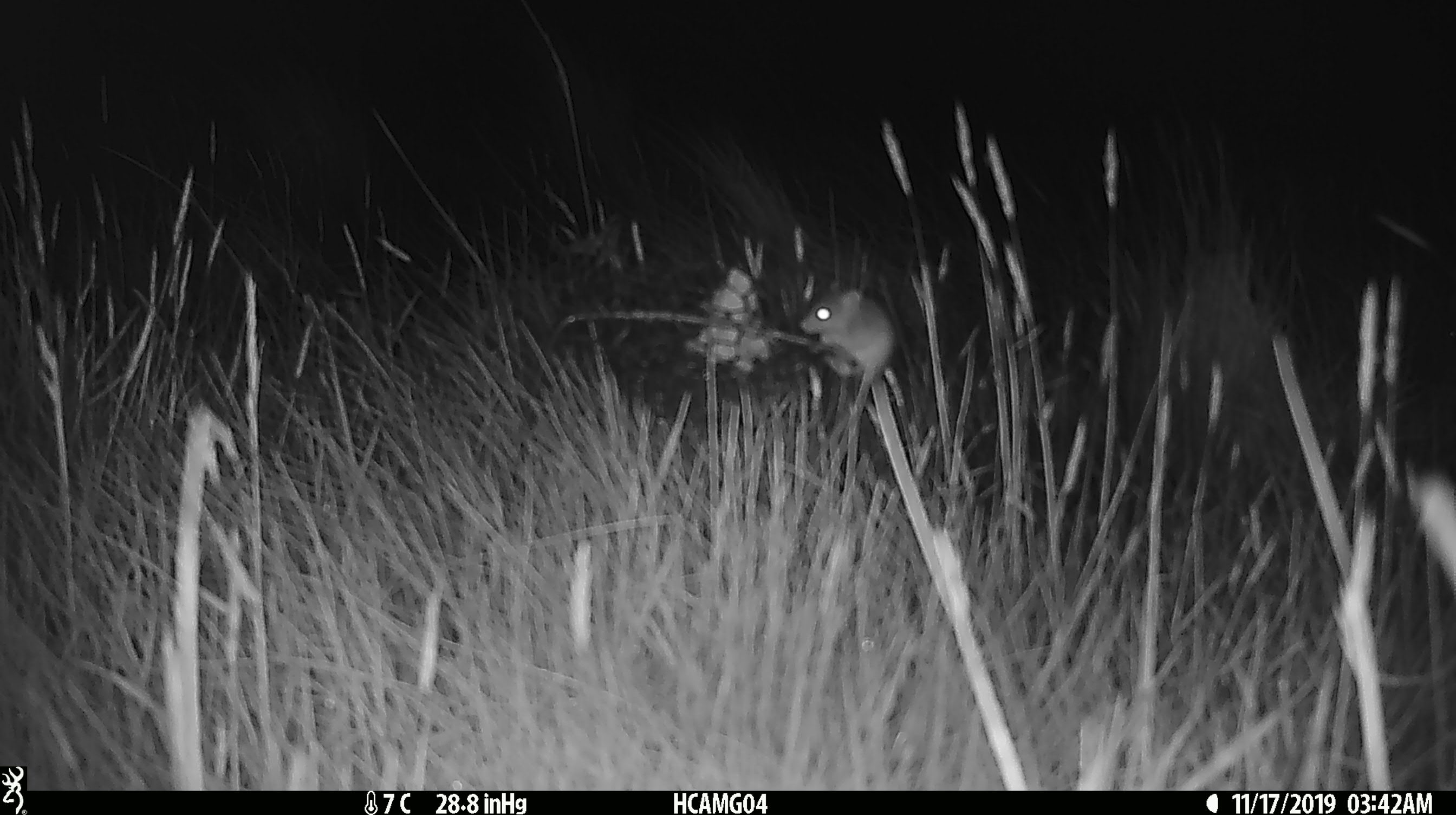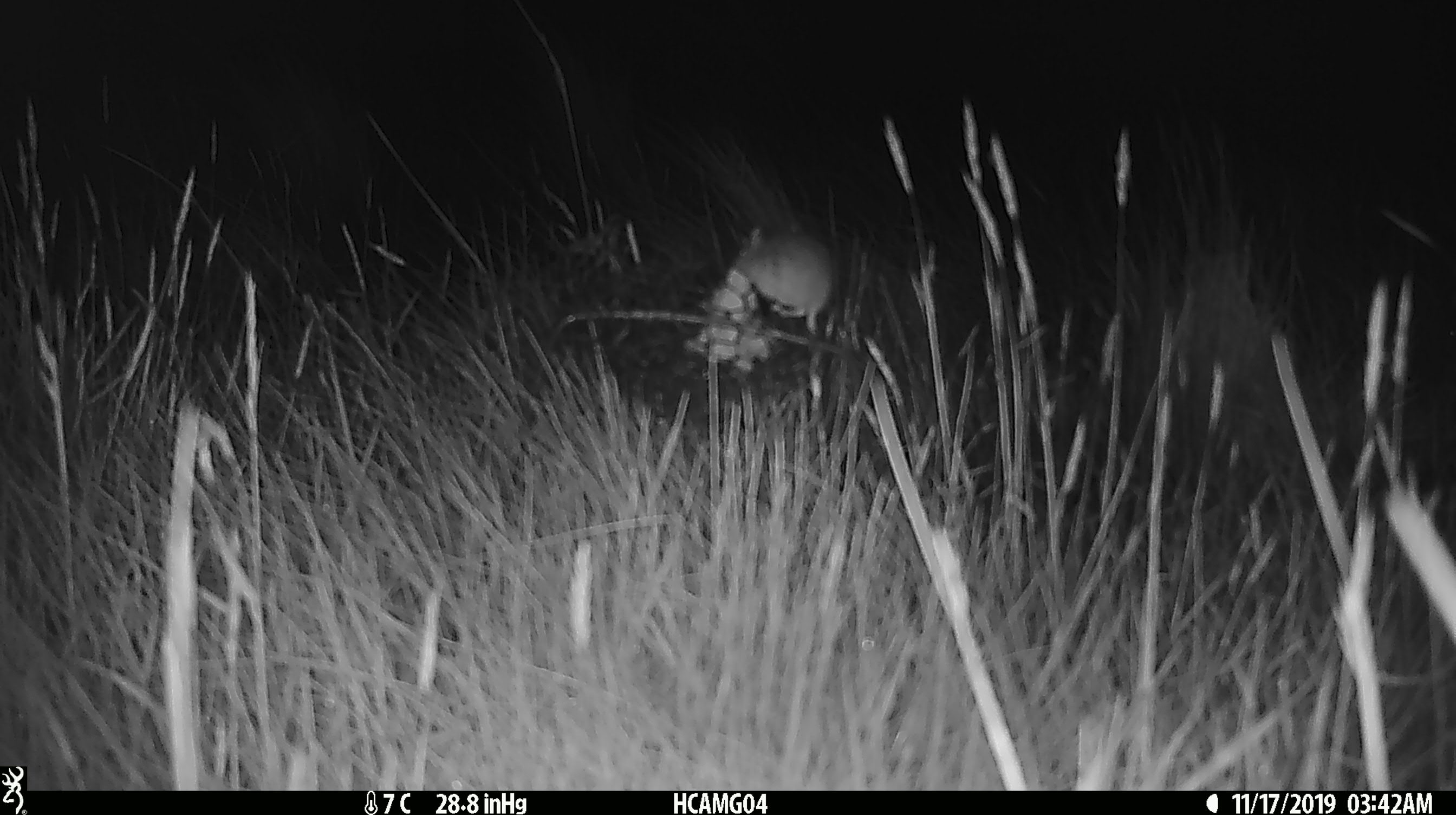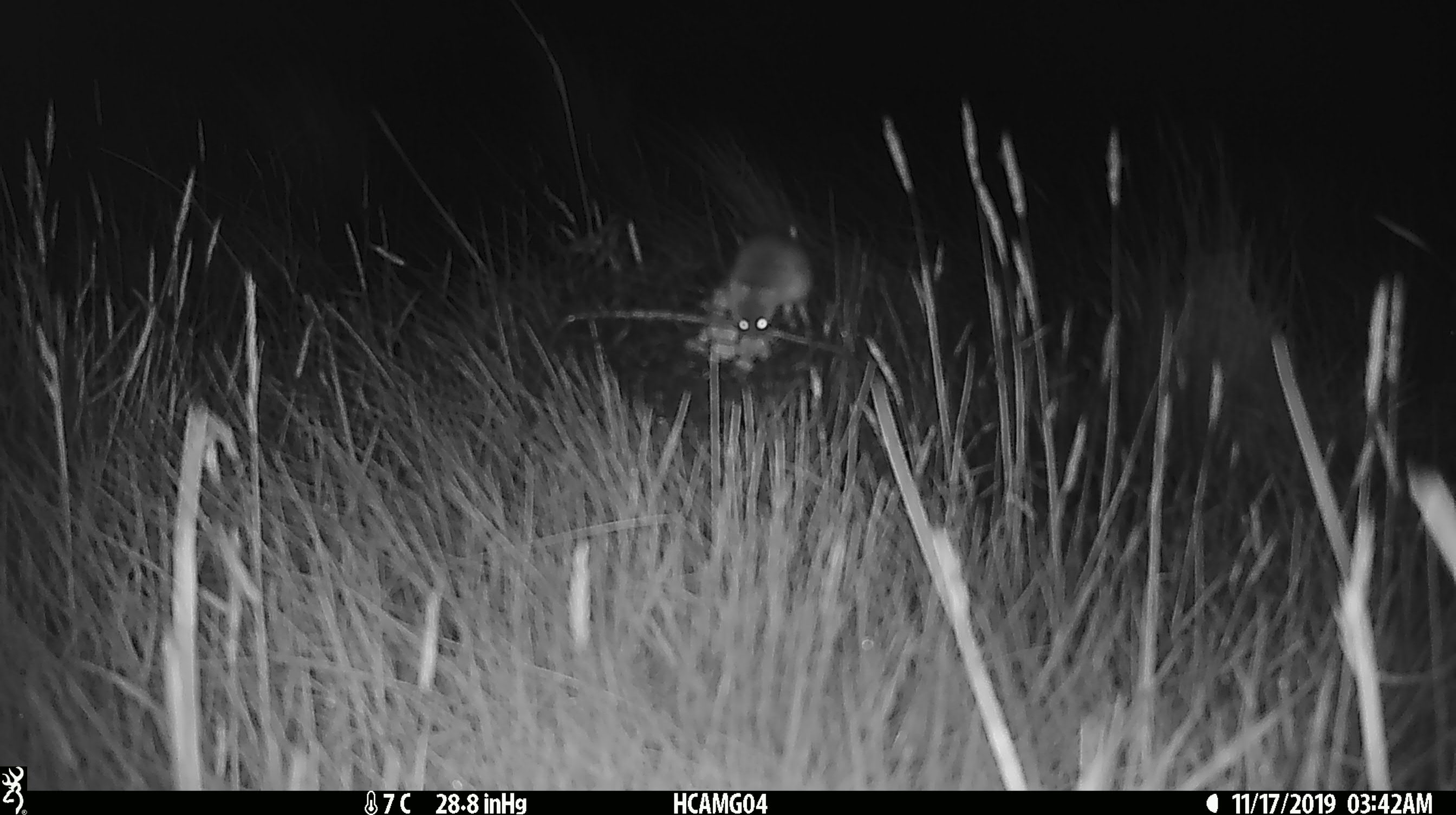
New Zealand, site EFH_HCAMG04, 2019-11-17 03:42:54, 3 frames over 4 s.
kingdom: Animalia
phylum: Chordata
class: Mammalia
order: Rodentia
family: Muridae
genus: Mus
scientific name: Mus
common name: mouse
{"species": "mouse (Mus)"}